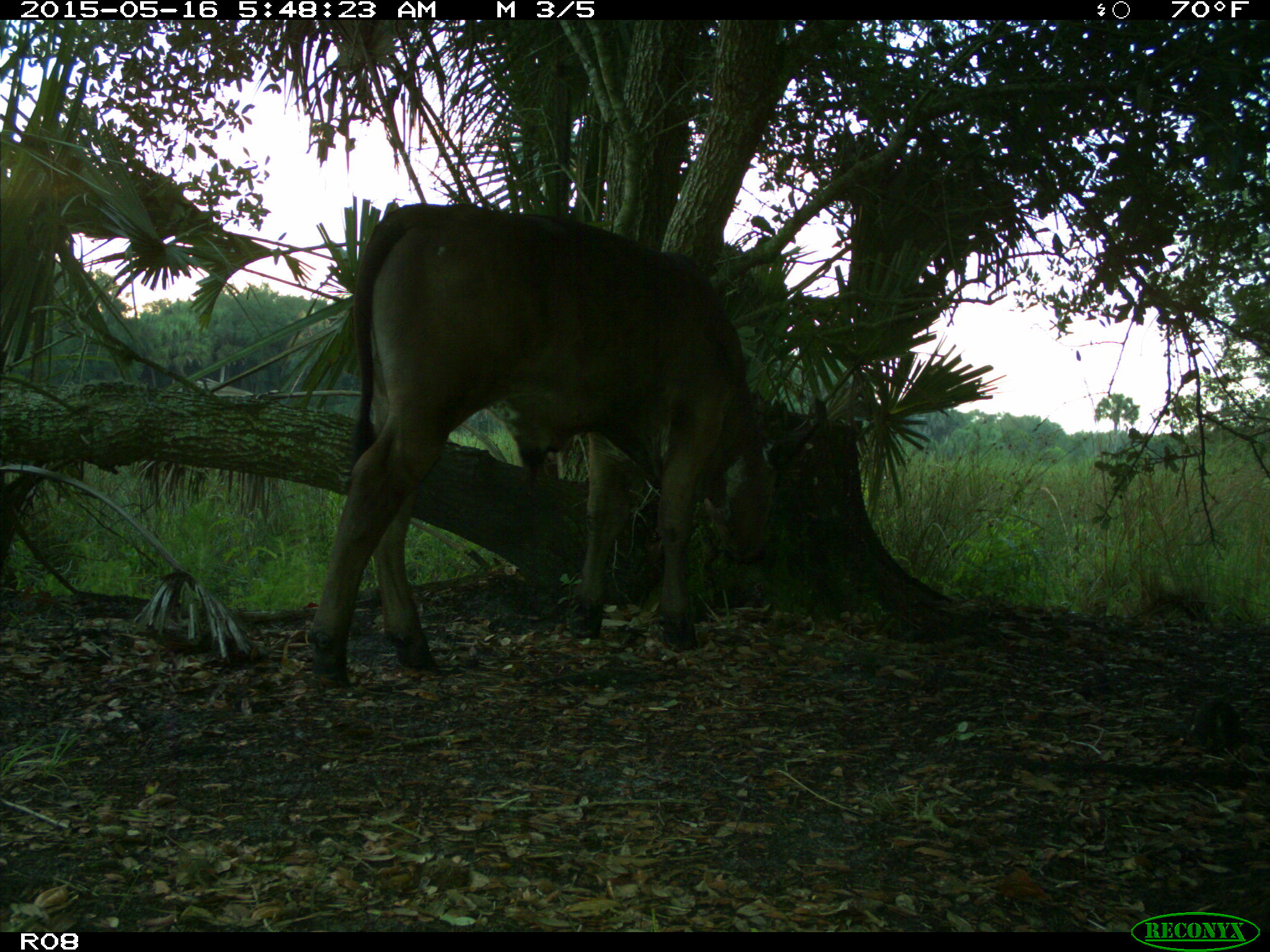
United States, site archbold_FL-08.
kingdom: Animalia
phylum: Chordata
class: Mammalia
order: Artiodactyla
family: Bovidae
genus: Bos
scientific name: Bos taurus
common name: domestic cow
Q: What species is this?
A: Bos taurus (domestic cow).